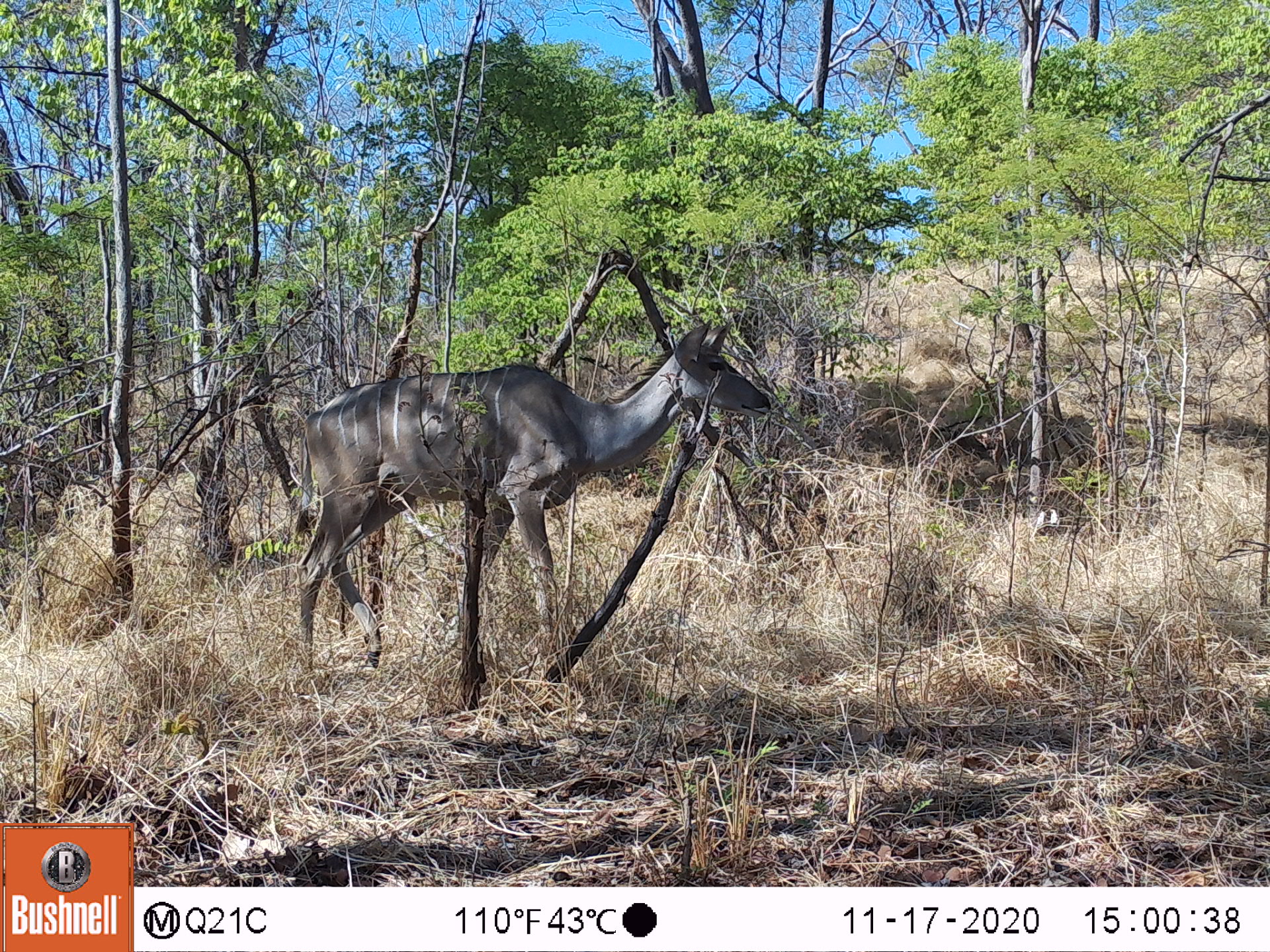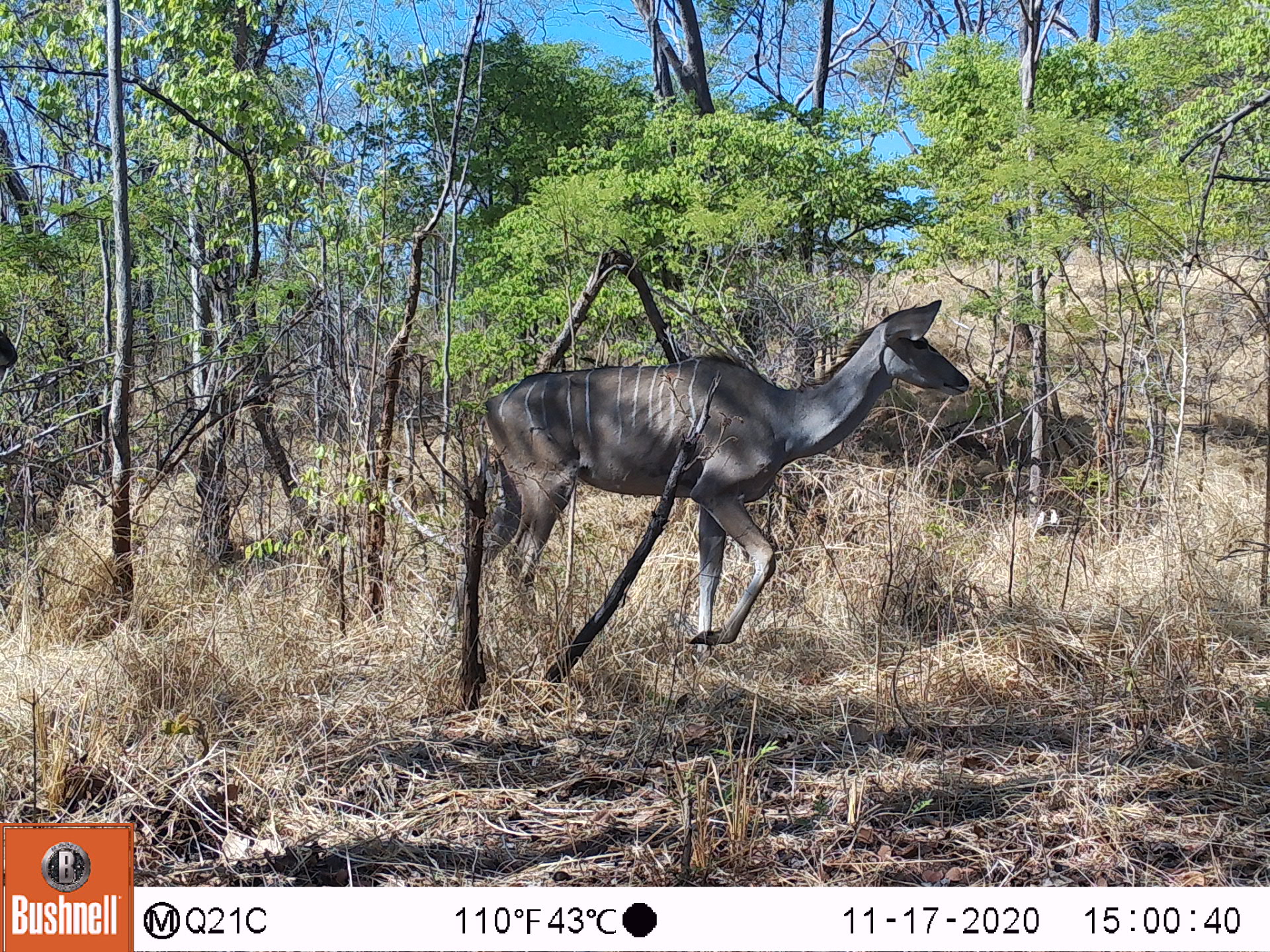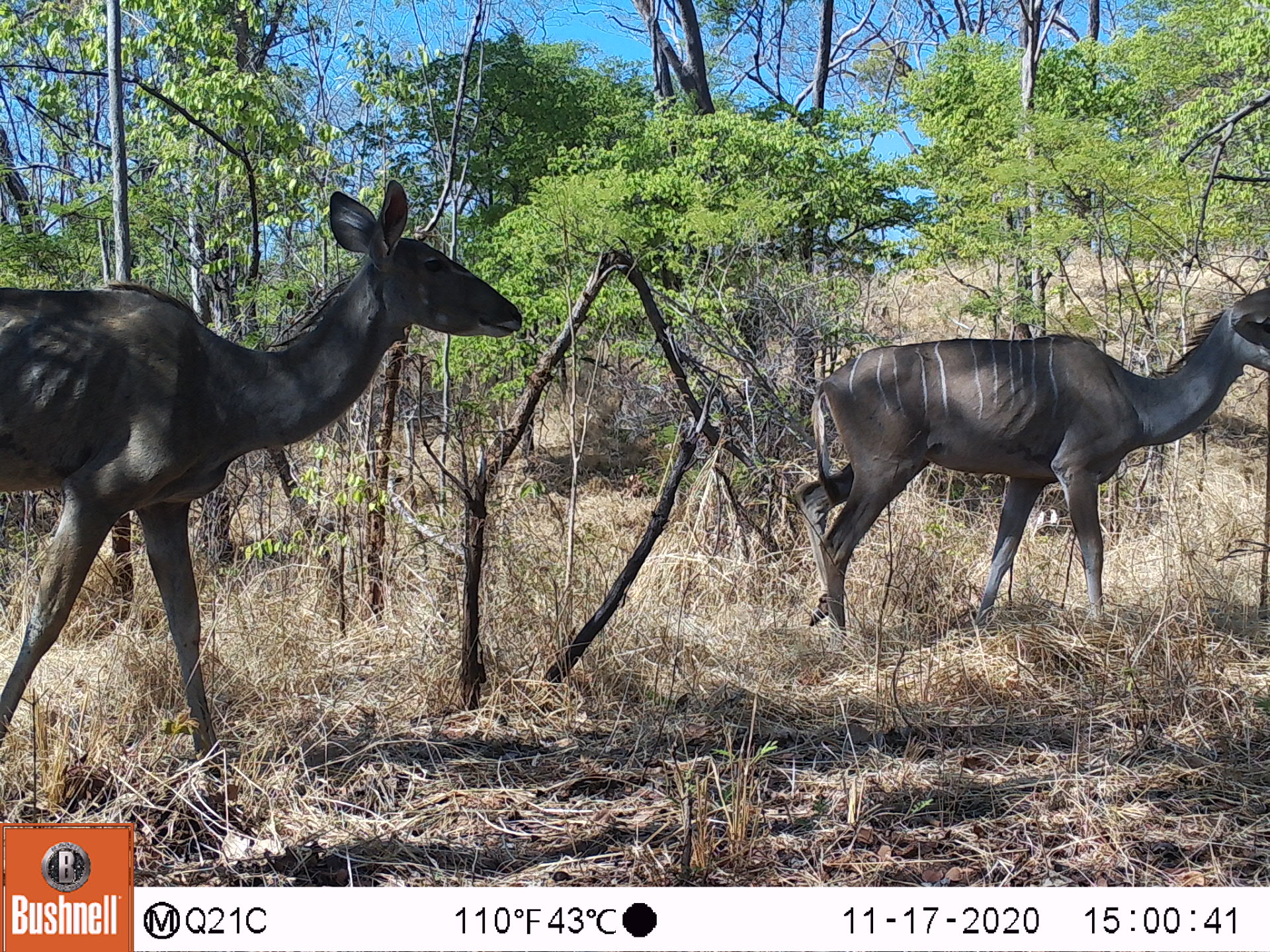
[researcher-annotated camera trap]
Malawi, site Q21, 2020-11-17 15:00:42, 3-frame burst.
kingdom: Animalia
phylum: Chordata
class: Mammalia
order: Artiodactyla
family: Bovidae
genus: Tragelaphus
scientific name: Tragelaphus strepsiceros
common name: greater kudu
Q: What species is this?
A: Greater kudu (Tragelaphus strepsiceros).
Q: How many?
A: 1.